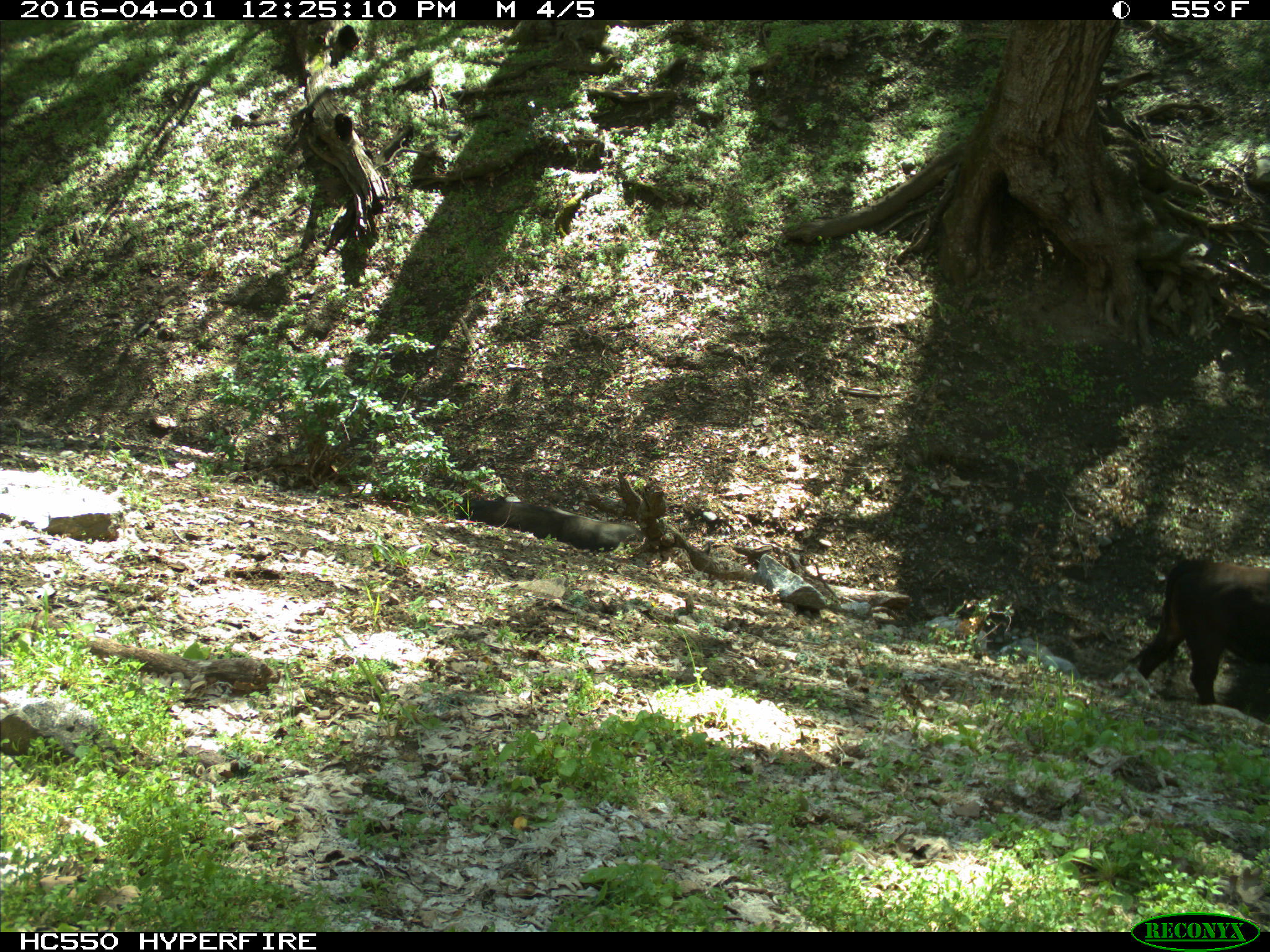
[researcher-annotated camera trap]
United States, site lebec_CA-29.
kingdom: Animalia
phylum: Chordata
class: Mammalia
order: Artiodactyla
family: Bovidae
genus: Bos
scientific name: Bos taurus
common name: domestic cow